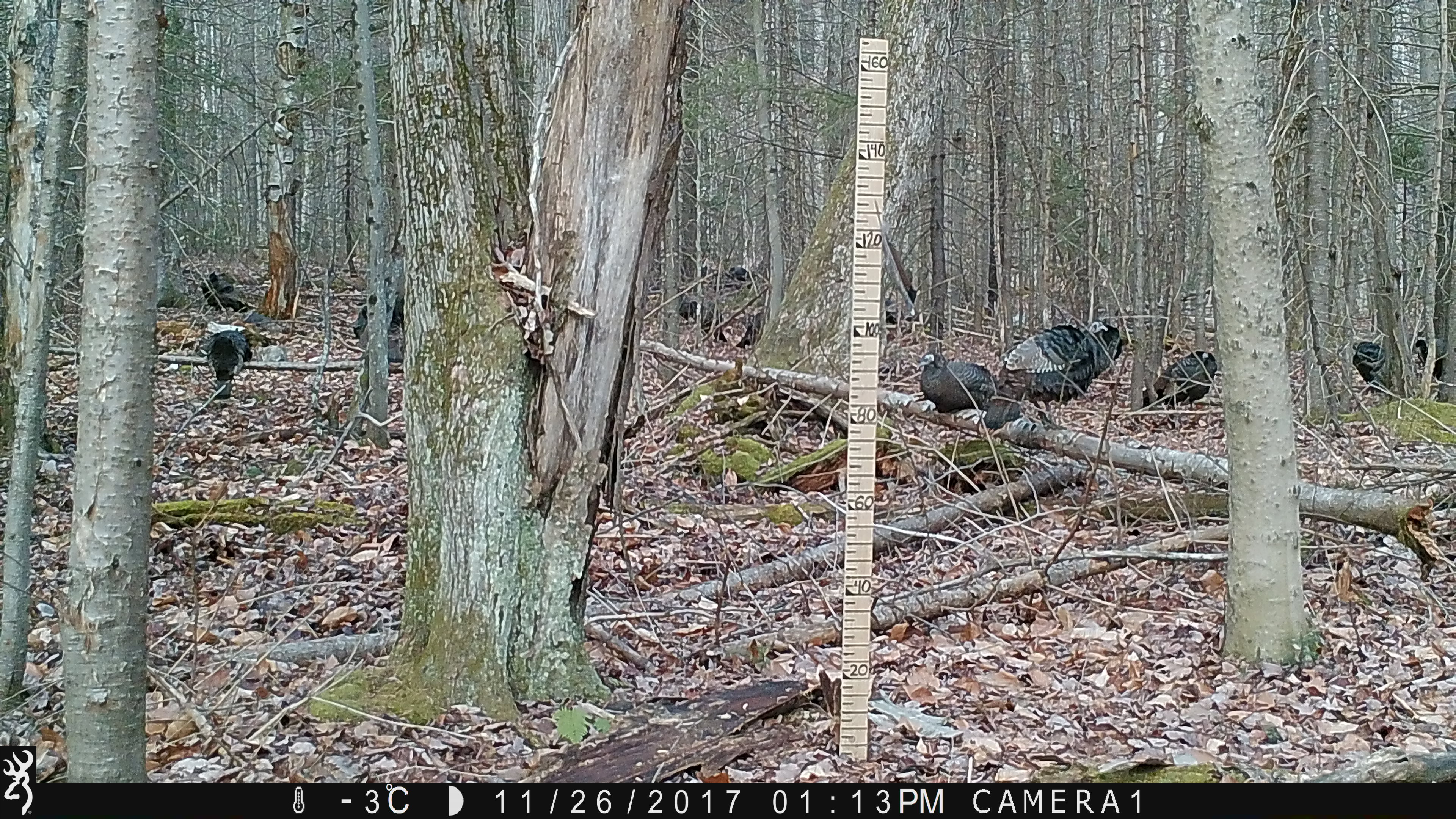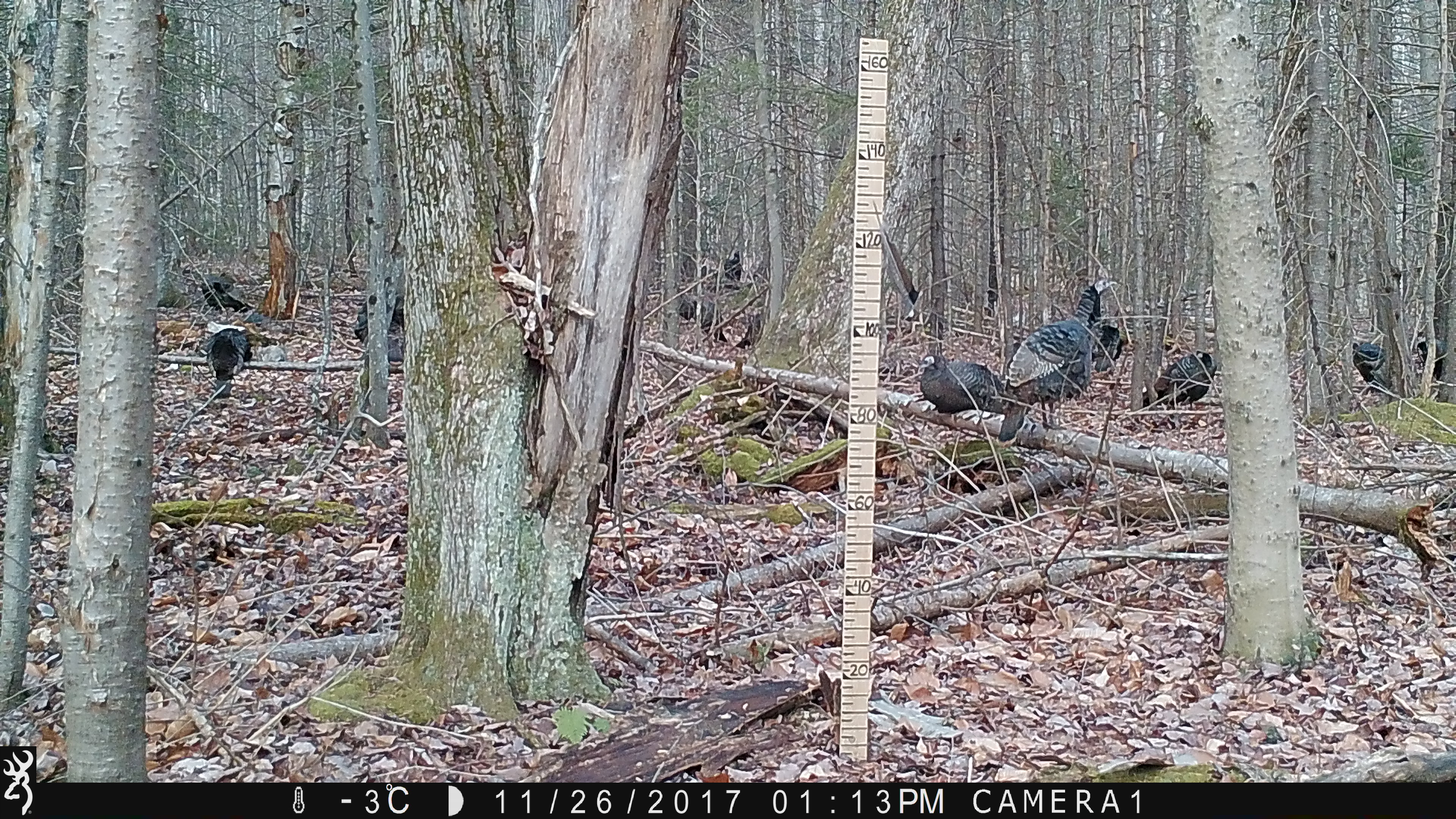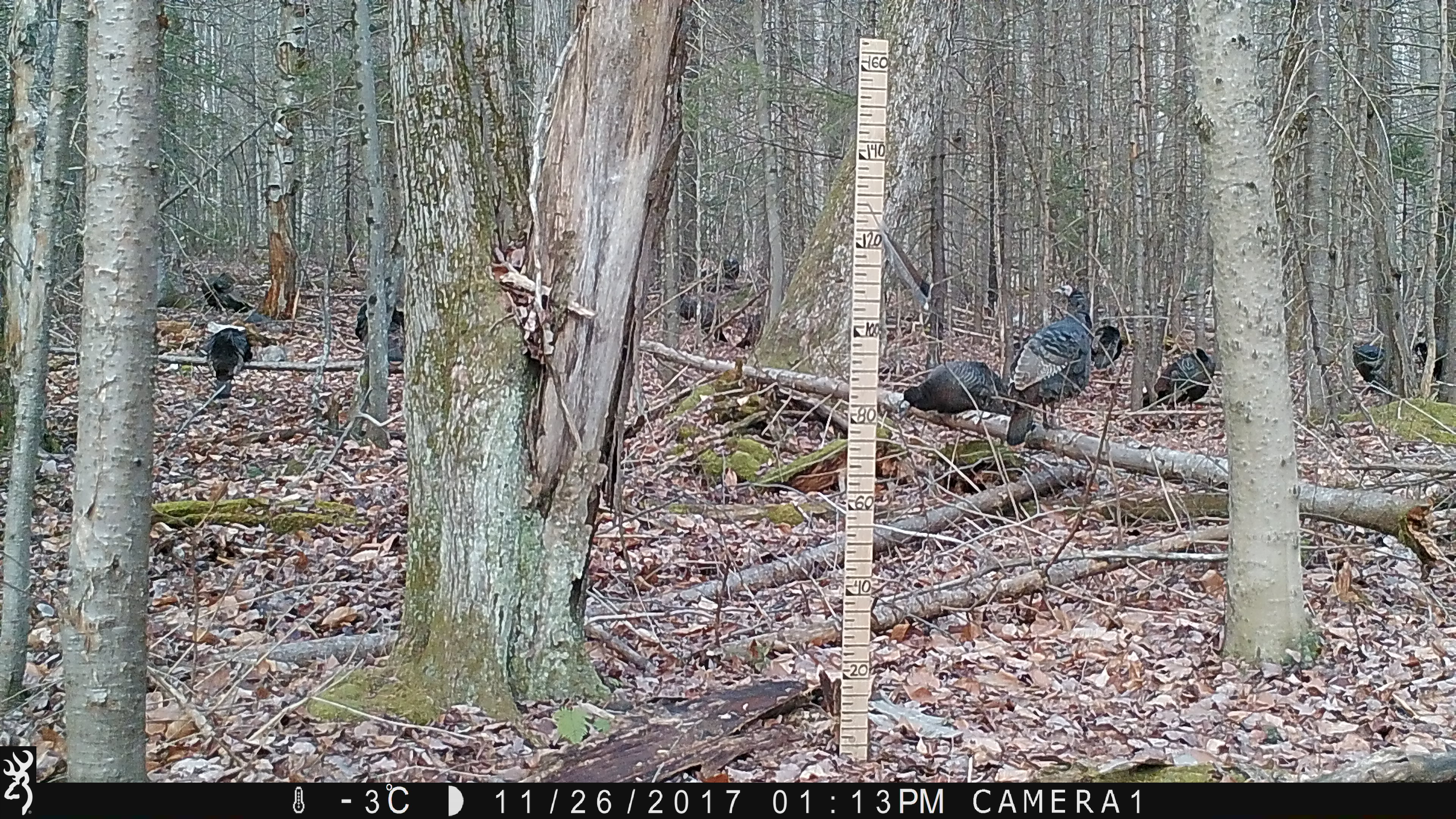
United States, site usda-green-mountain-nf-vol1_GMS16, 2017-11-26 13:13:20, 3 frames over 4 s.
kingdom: Animalia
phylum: Chordata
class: Aves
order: Galliformes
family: Phasianidae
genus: Meleagris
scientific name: Meleagris gallopavo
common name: wild turkey